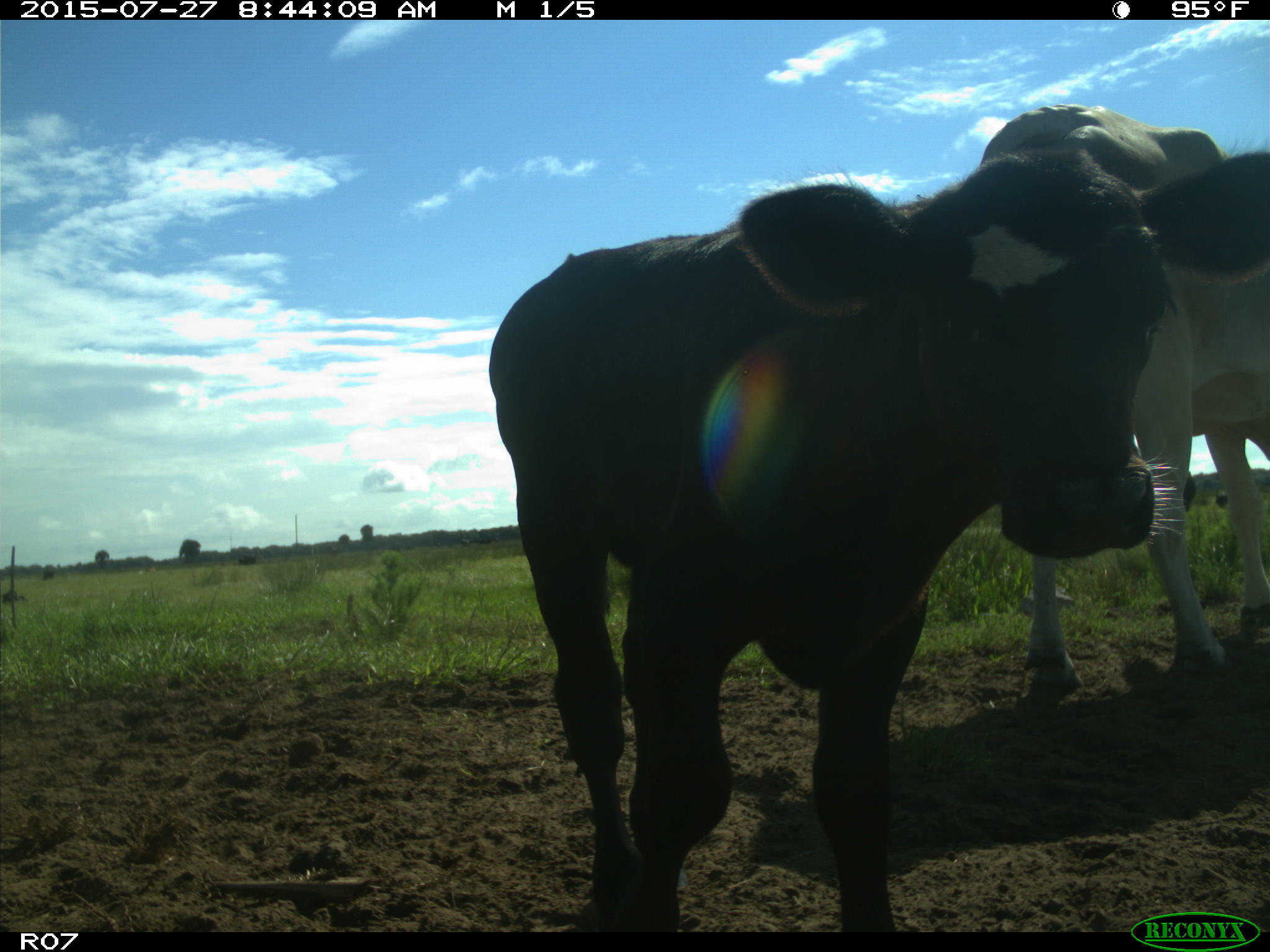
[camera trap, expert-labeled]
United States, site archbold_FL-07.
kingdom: Animalia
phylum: Chordata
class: Mammalia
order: Artiodactyla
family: Bovidae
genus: Bos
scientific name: Bos taurus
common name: domestic cow